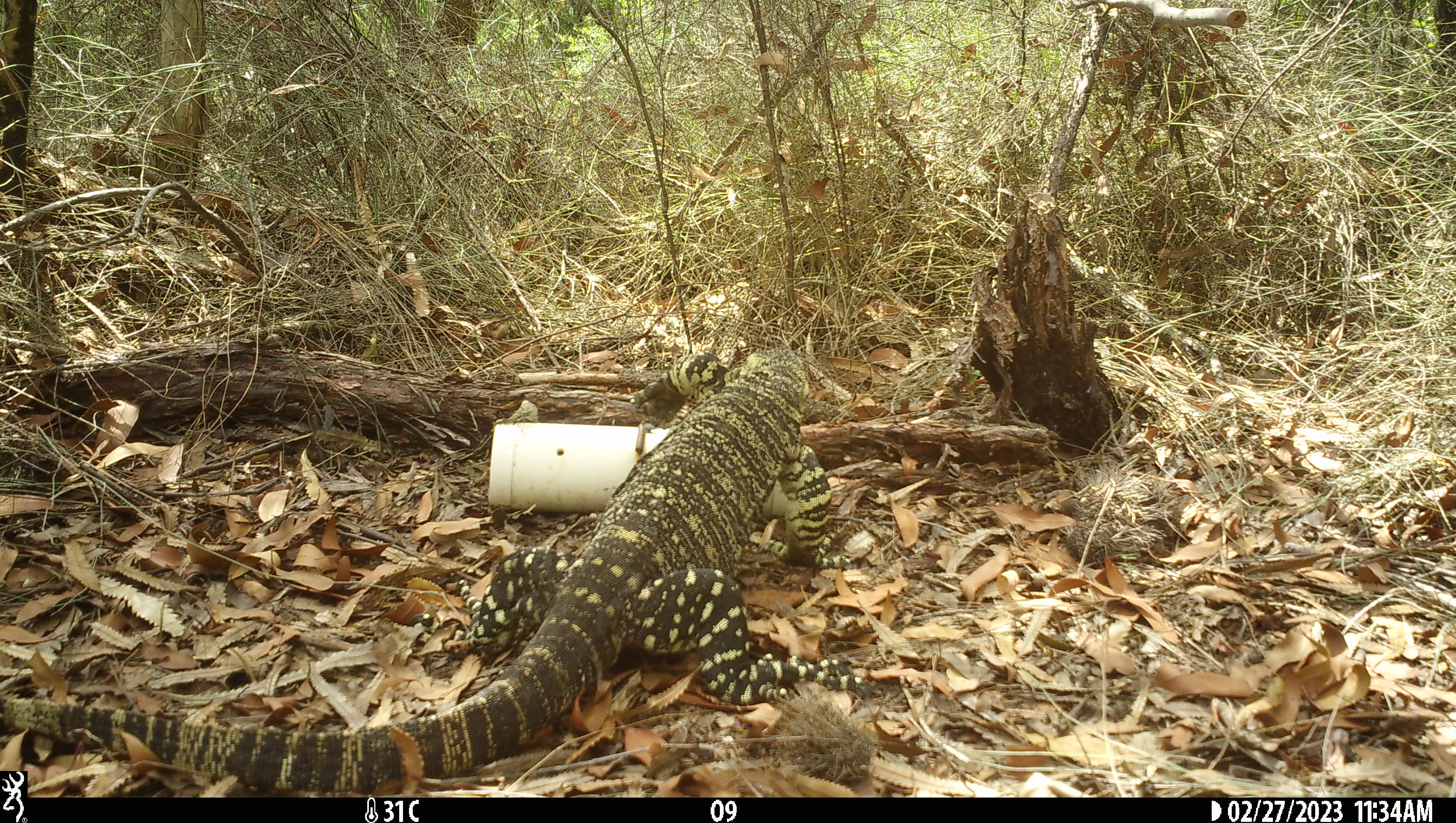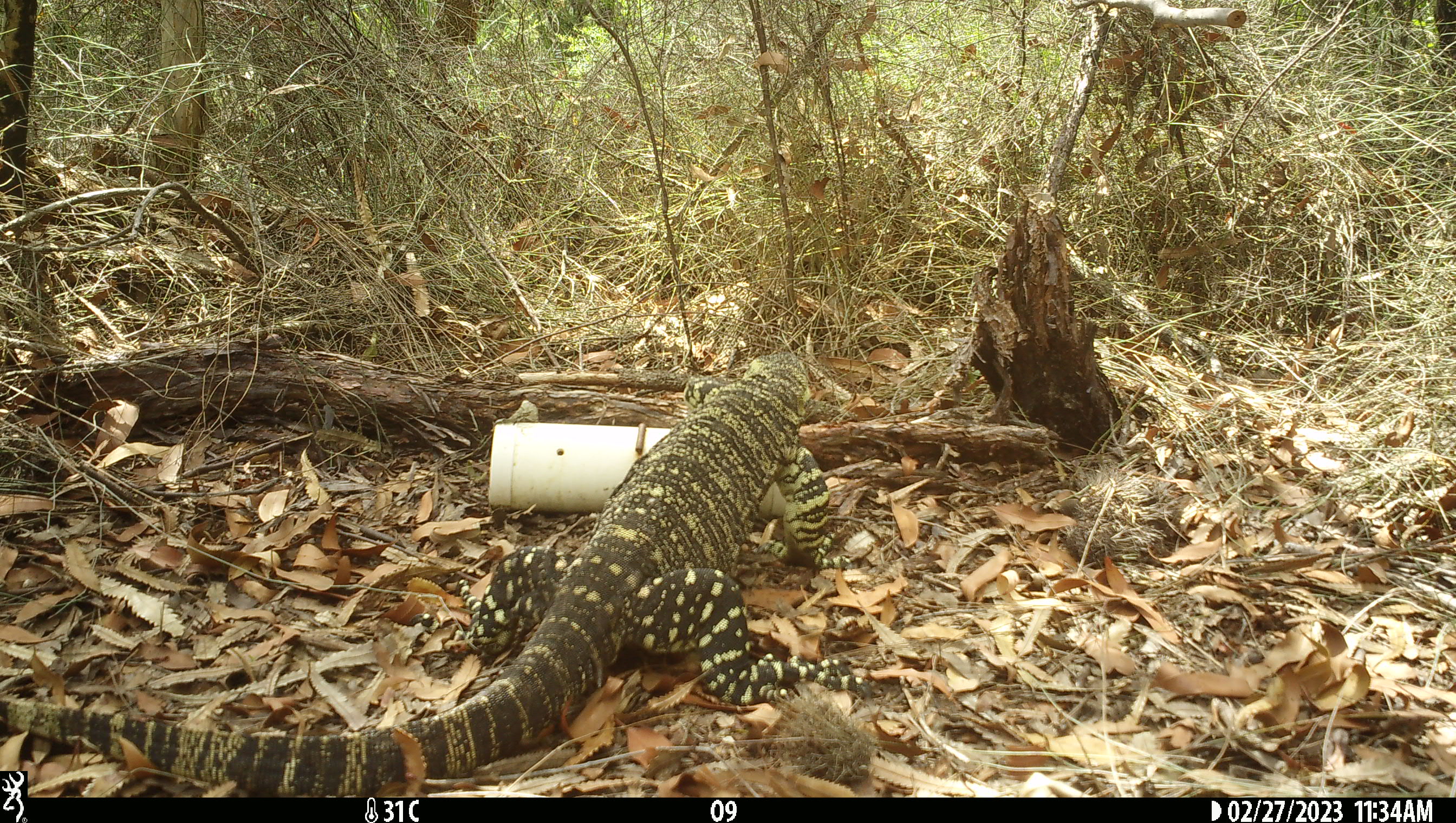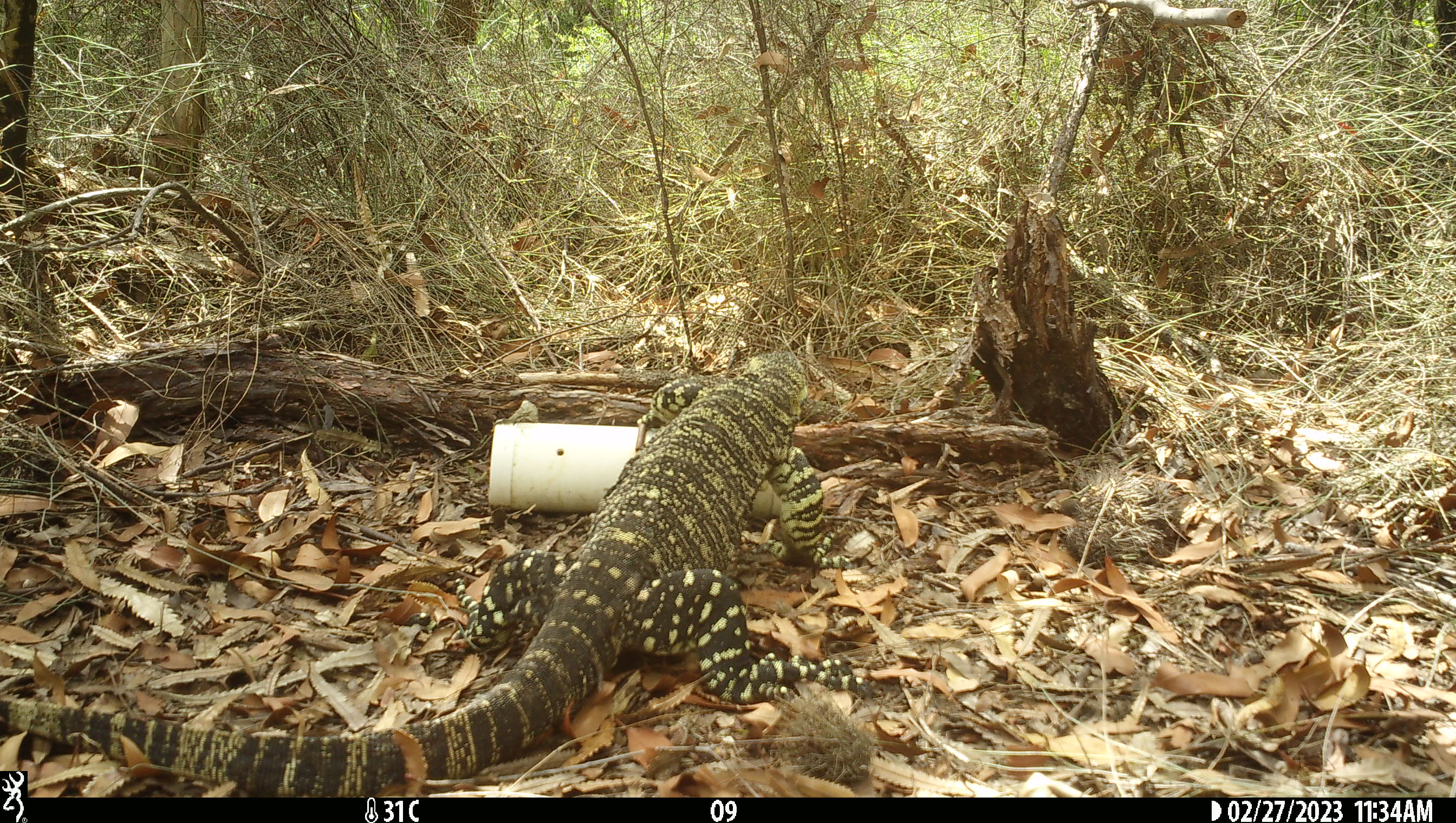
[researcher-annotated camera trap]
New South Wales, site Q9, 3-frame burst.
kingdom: Animalia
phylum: Chordata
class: Reptilia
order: Squamata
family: Varanidae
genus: Varanus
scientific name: Varanus varius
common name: lace monitor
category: goanna